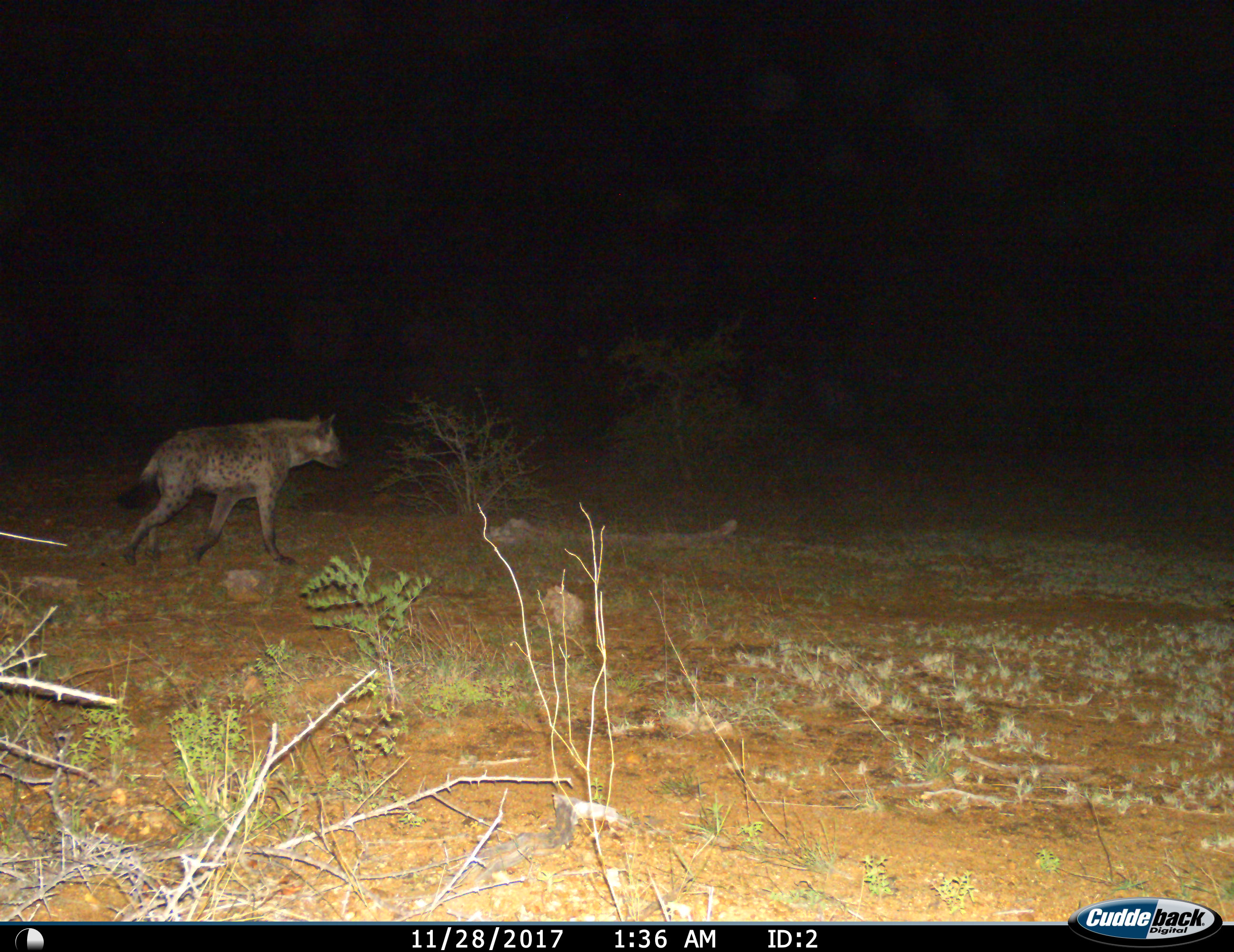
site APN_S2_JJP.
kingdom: Animalia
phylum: Chordata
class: Mammalia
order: Carnivora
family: Hyaenidae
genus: Crocuta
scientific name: Crocuta crocuta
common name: spotted hyena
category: hyenaspotted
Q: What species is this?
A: Hyenaspotted (spotted hyena) (Crocuta crocuta).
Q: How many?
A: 1.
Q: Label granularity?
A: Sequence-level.